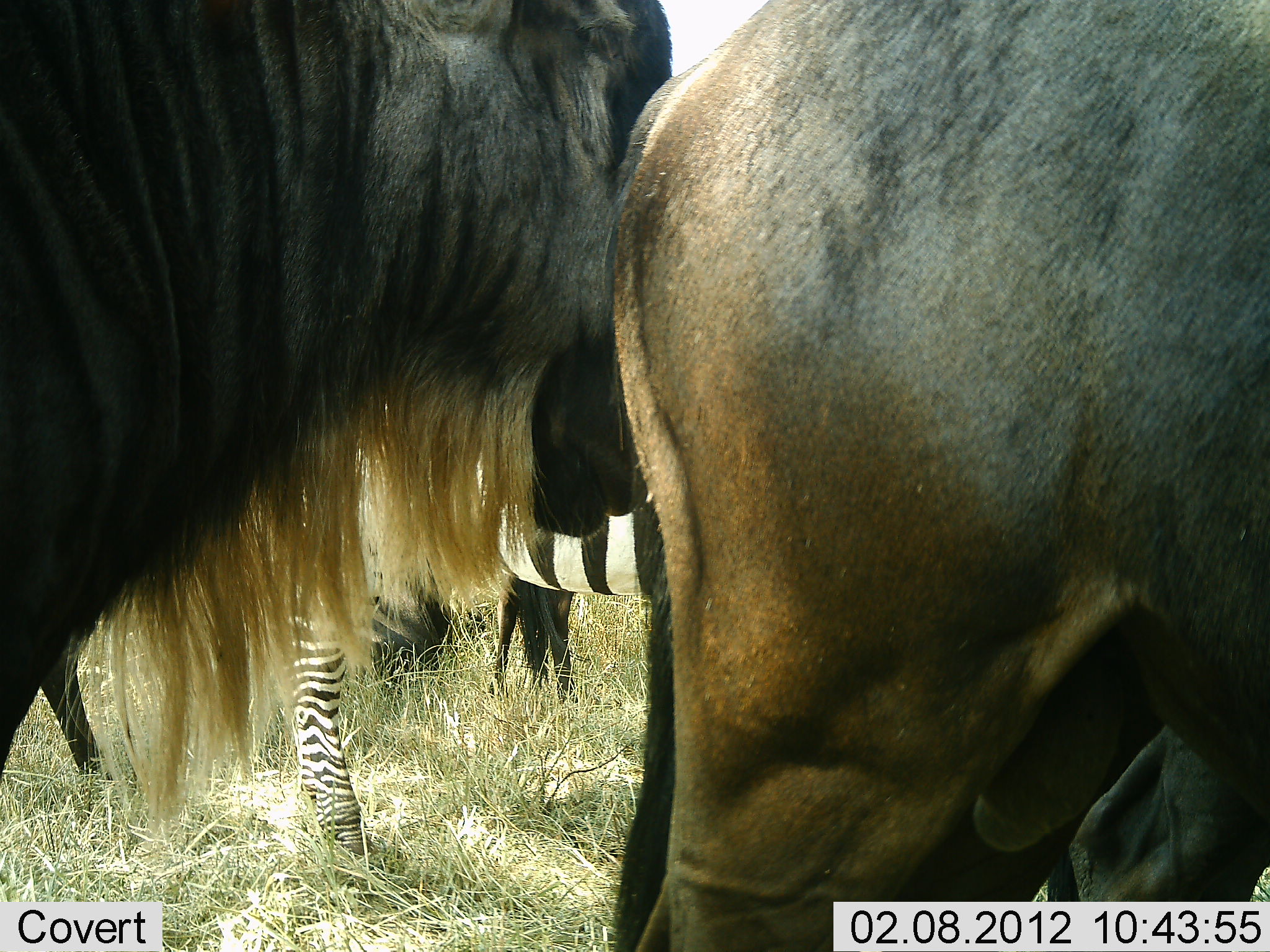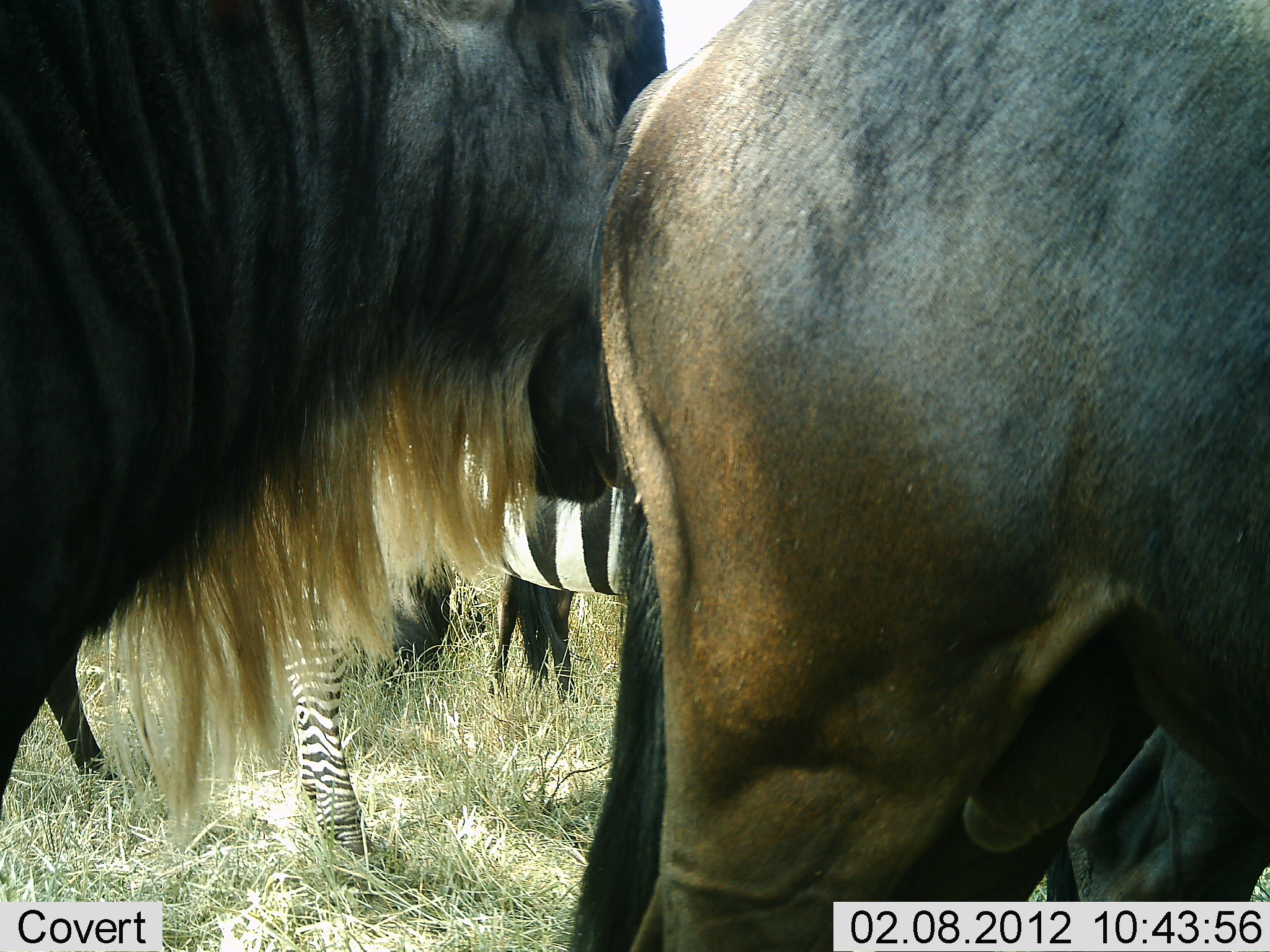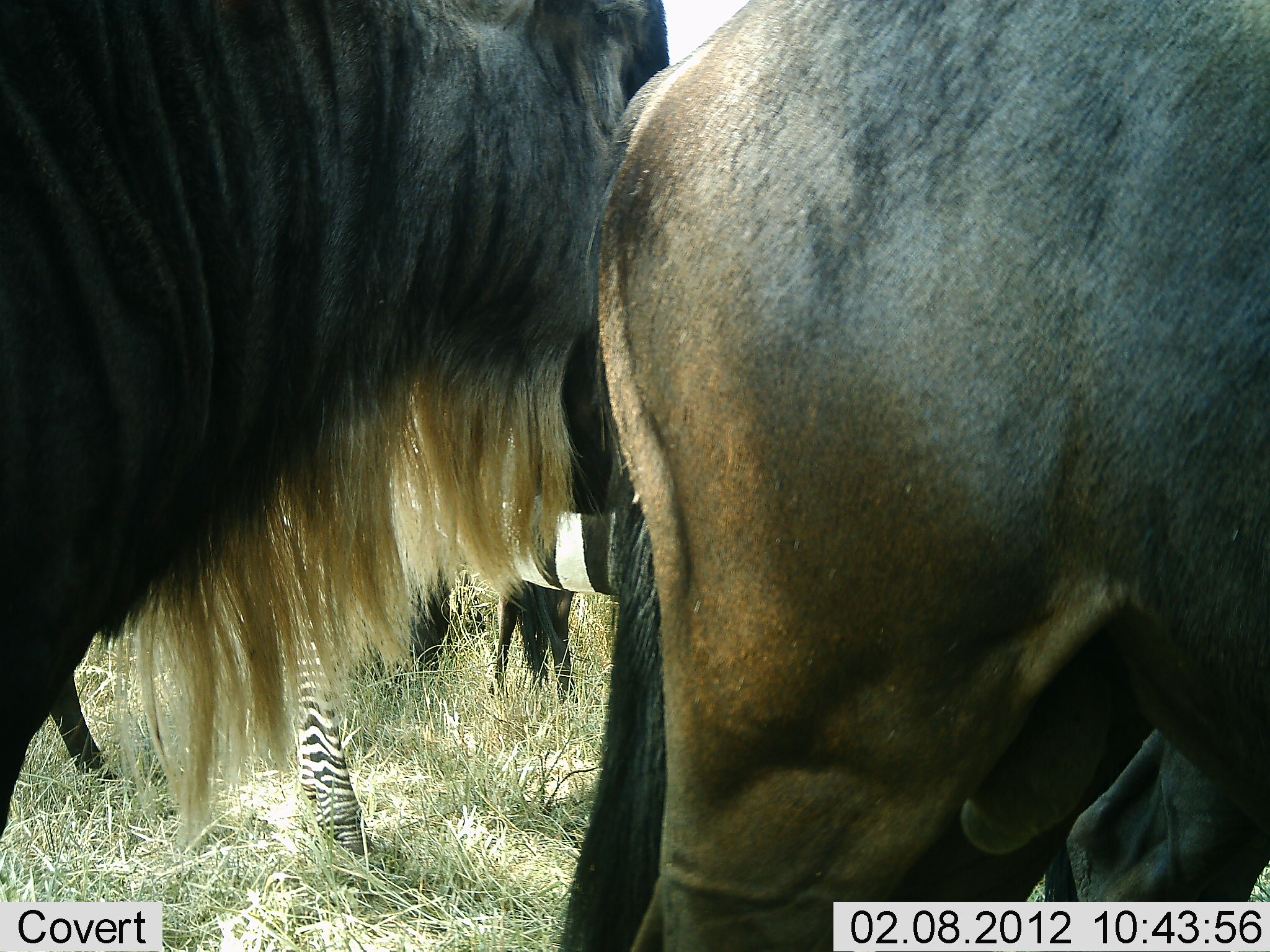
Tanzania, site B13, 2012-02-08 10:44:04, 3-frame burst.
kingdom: Animalia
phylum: Chordata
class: Mammalia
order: Artiodactyla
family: Bovidae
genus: Connochaetes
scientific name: Connochaetes taurinus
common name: blue wildebeest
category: wildebeest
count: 3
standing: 93%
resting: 3%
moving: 3%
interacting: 0%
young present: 0%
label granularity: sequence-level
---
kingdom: Animalia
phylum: Chordata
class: Mammalia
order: Perissodactyla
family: Equidae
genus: Equus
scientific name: Equus quagga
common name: plains zebra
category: zebra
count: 1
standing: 96%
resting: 0%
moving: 4%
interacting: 0%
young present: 0%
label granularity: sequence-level